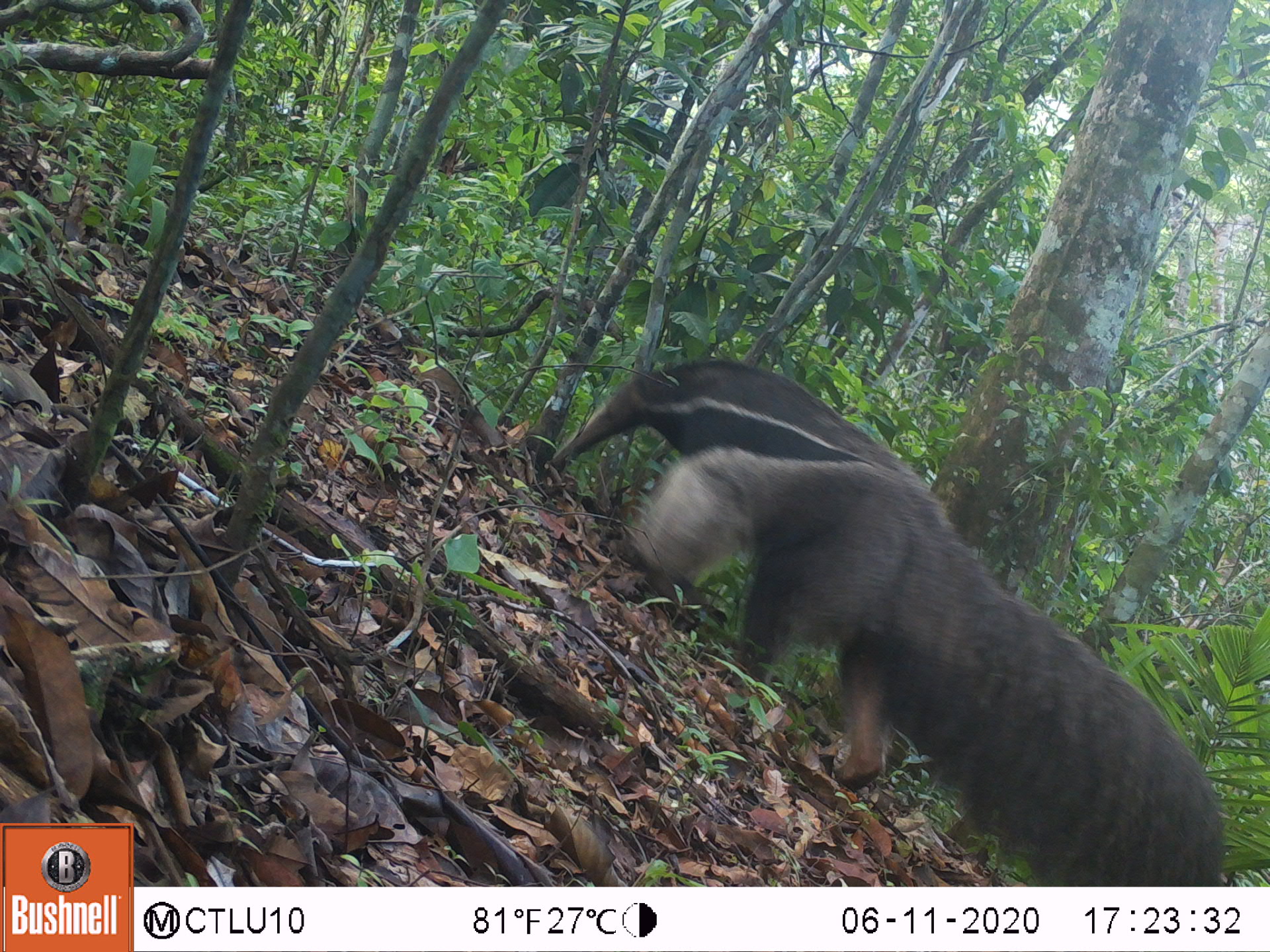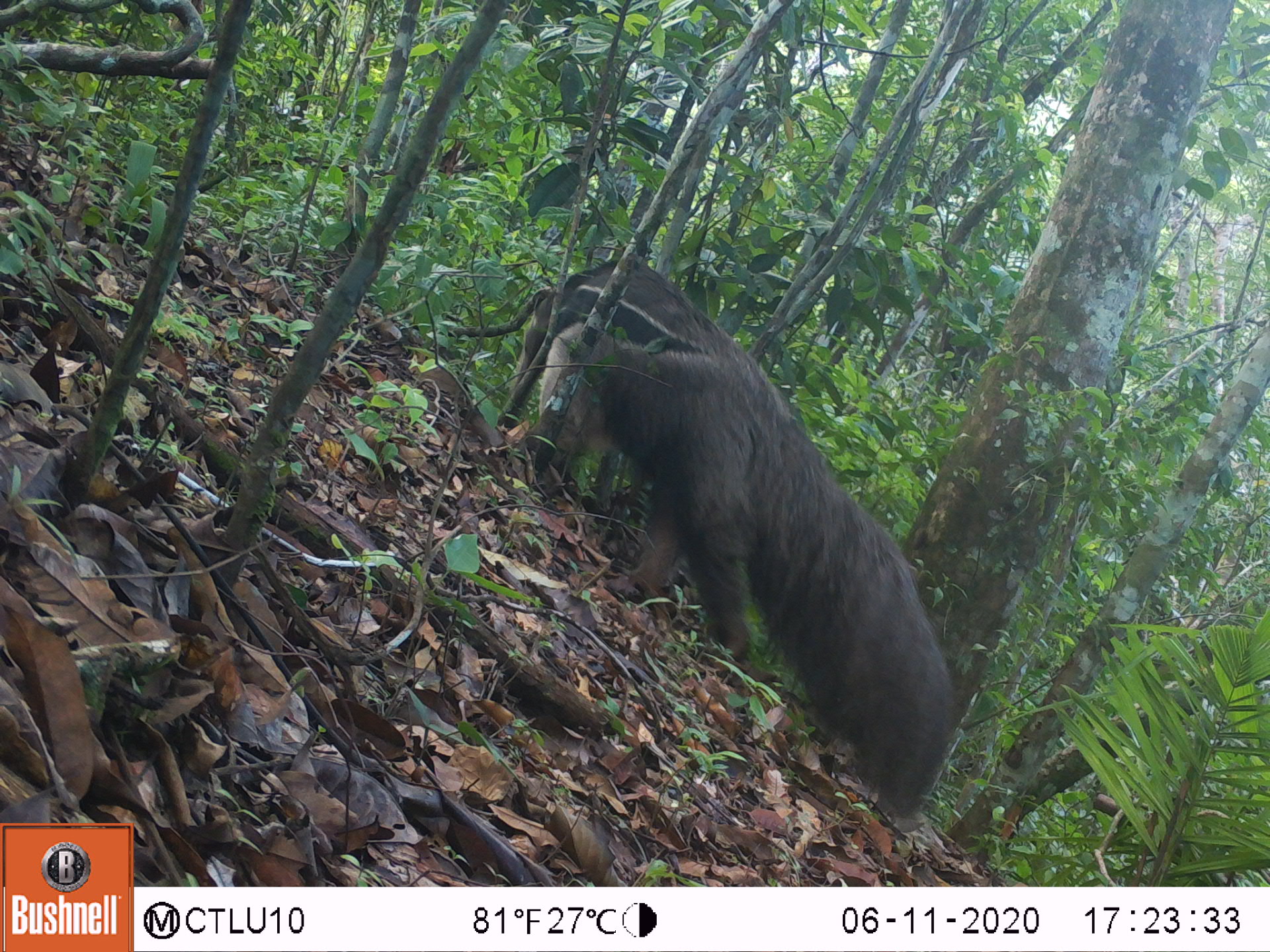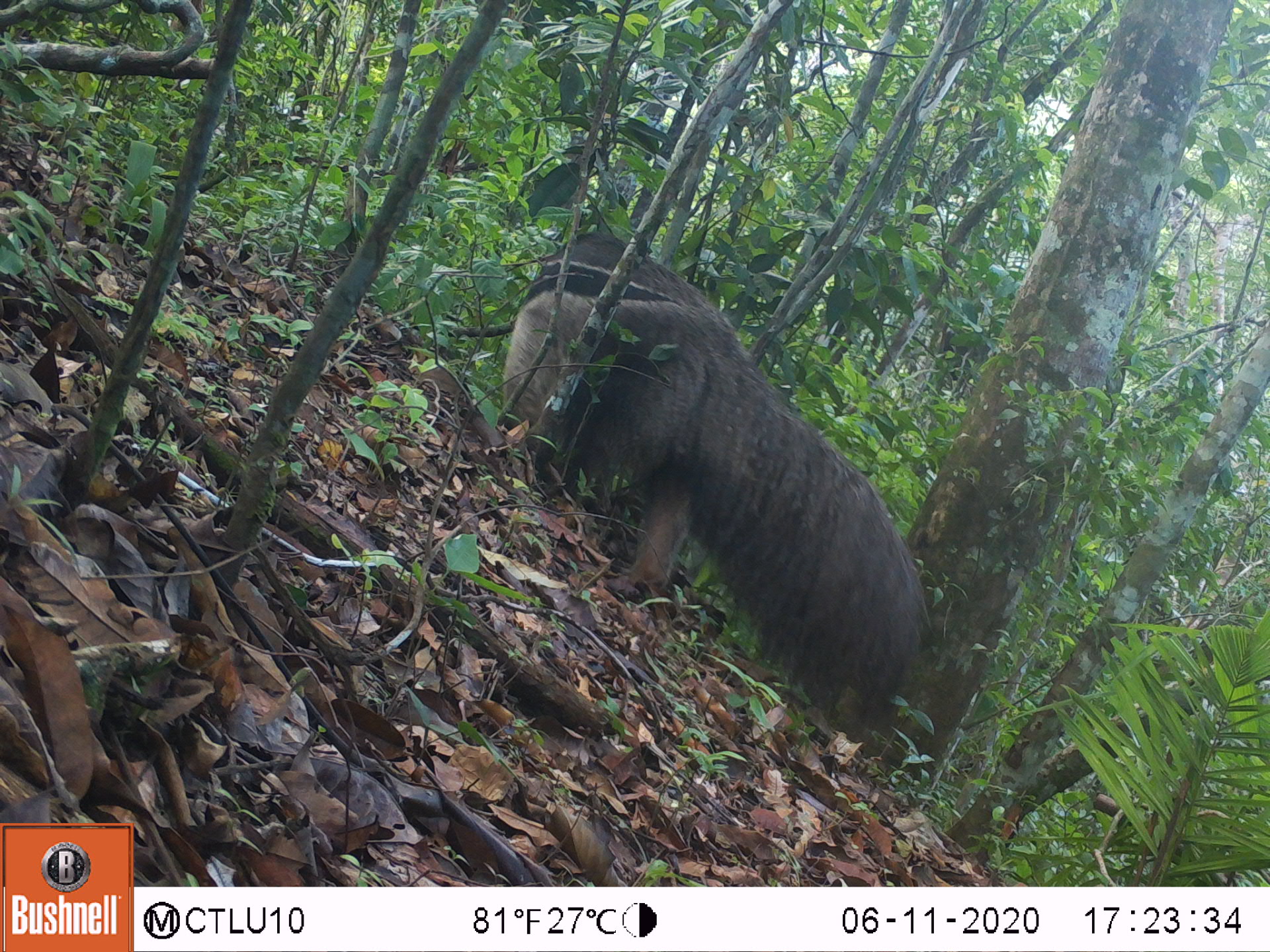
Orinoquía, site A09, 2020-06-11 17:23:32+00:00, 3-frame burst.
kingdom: Animalia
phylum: Chordata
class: Mammalia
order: Pilosa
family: Myrmecophagidae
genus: Myrmecophaga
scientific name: Myrmecophaga tridactyla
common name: giant anteater